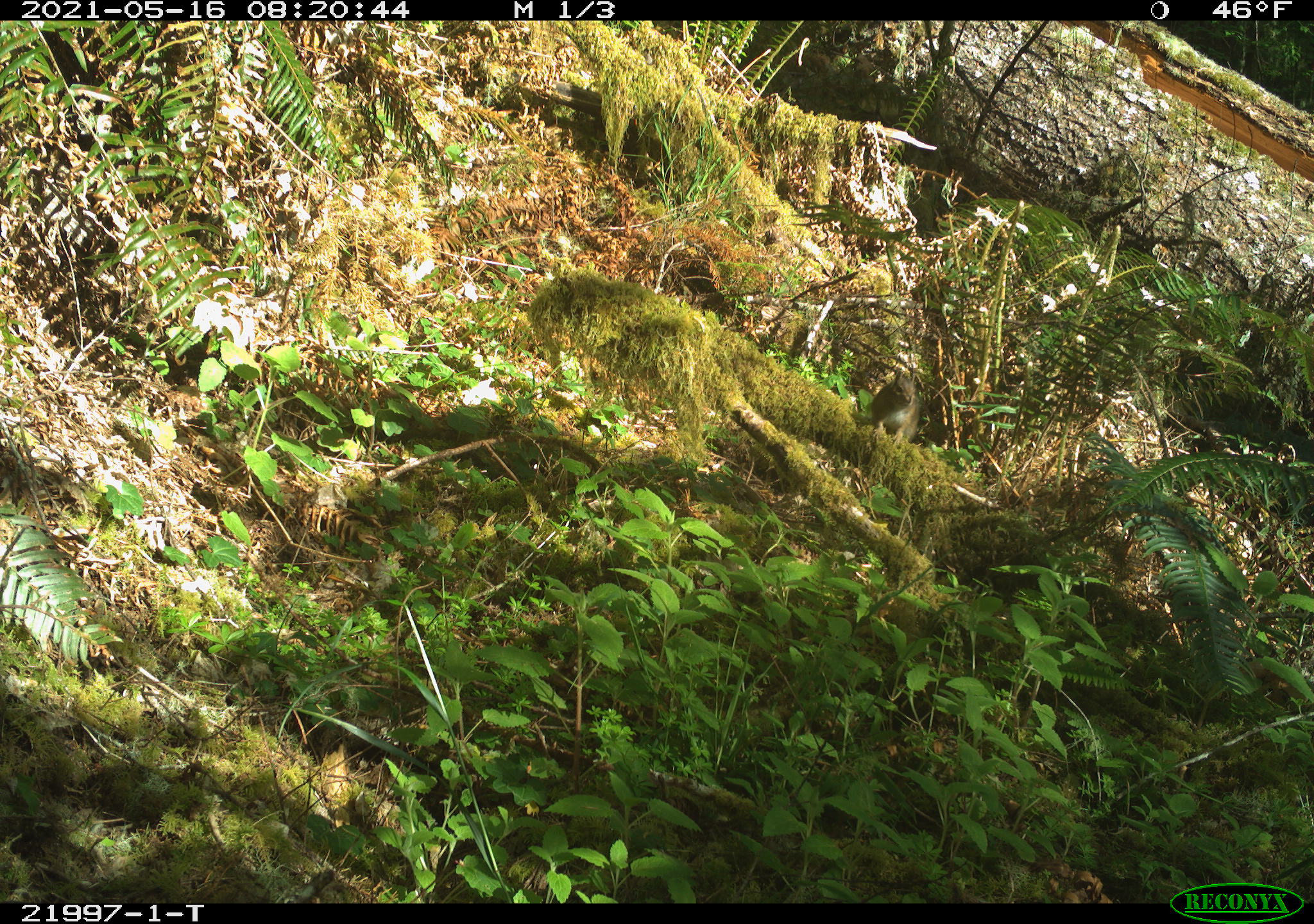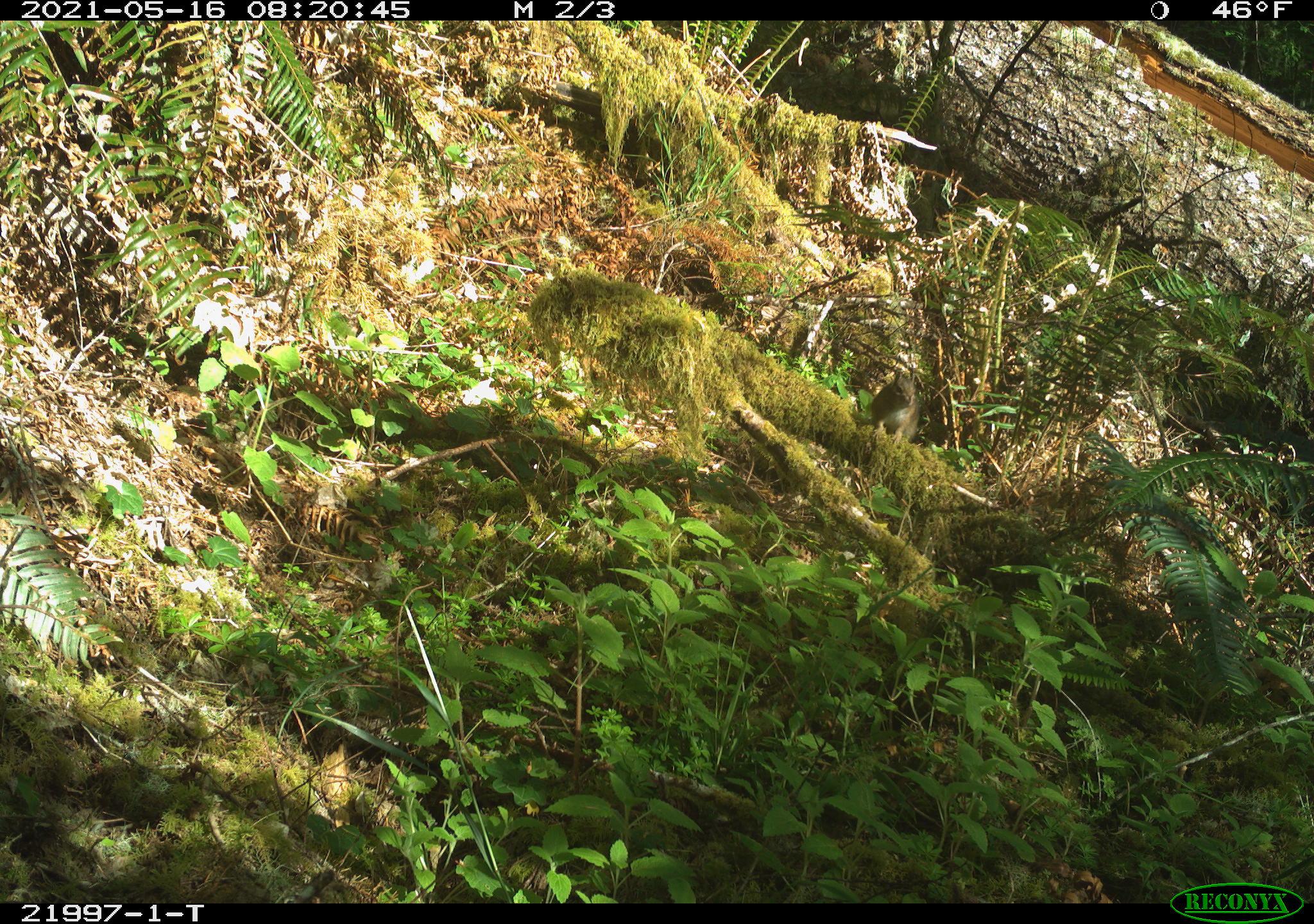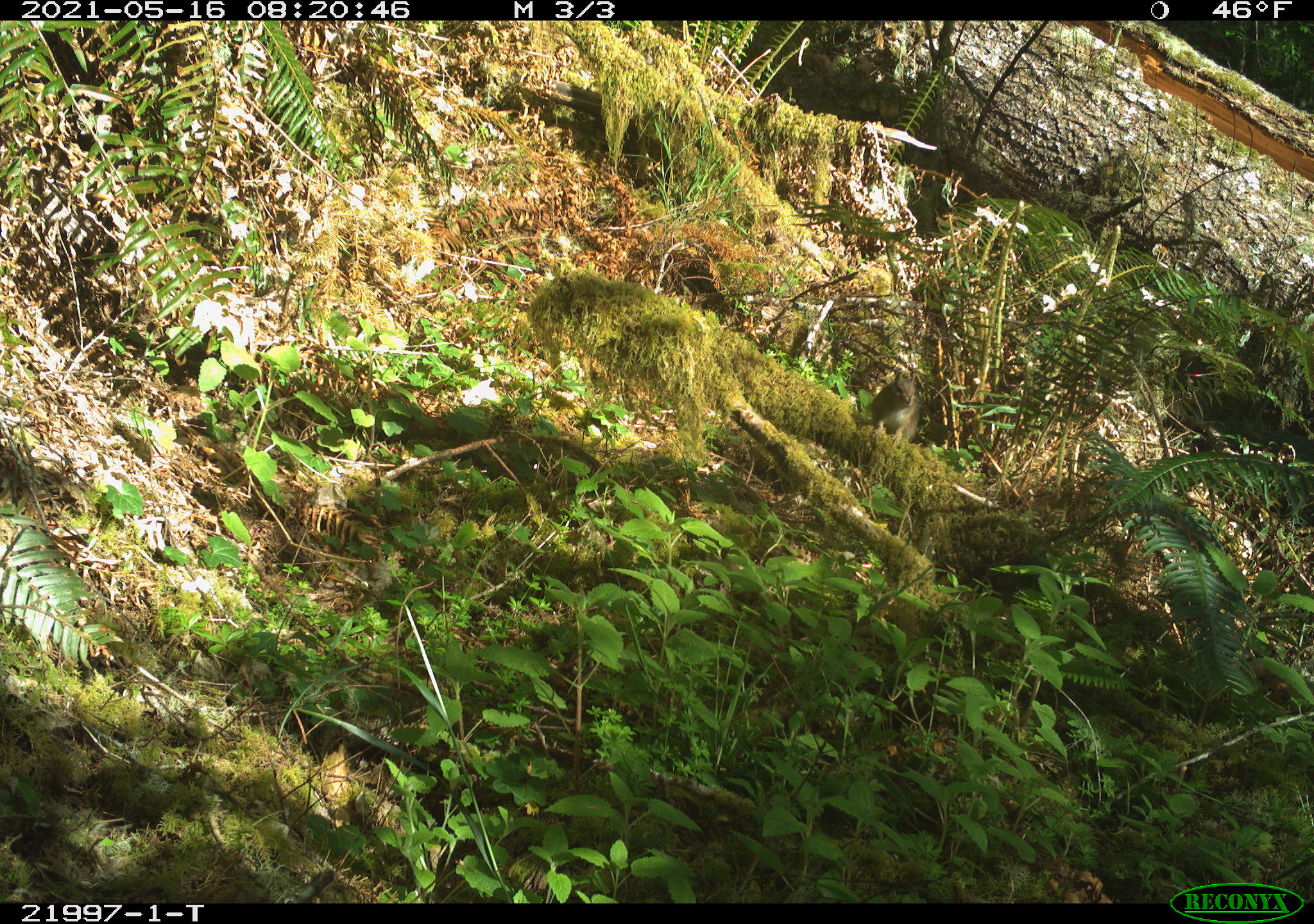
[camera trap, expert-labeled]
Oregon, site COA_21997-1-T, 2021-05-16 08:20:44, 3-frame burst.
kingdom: Animalia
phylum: Chordata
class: Mammalia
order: Rodentia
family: Sciuridae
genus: Neotamias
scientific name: Neotamias townsendii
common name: townsend's chipmunk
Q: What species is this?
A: Townsend's chipmunk (Neotamias townsendii).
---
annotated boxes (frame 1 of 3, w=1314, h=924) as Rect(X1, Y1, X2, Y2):
townsend's chipmunk: Rect(848, 360, 960, 466)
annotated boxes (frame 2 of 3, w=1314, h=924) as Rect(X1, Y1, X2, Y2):
townsend's chipmunk: Rect(841, 362, 944, 465)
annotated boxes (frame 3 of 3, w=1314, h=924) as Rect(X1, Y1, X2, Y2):
townsend's chipmunk: Rect(844, 352, 941, 466)